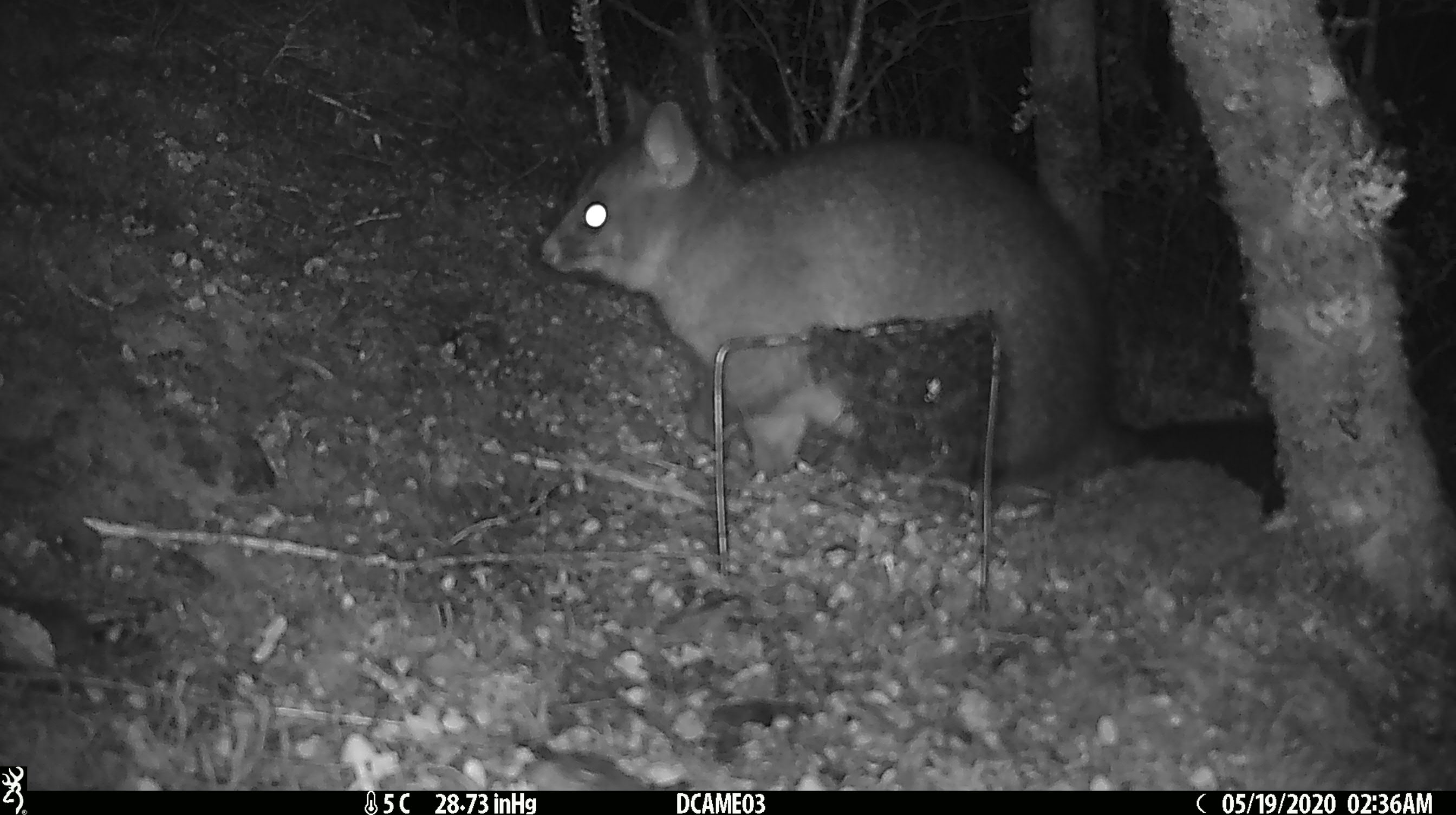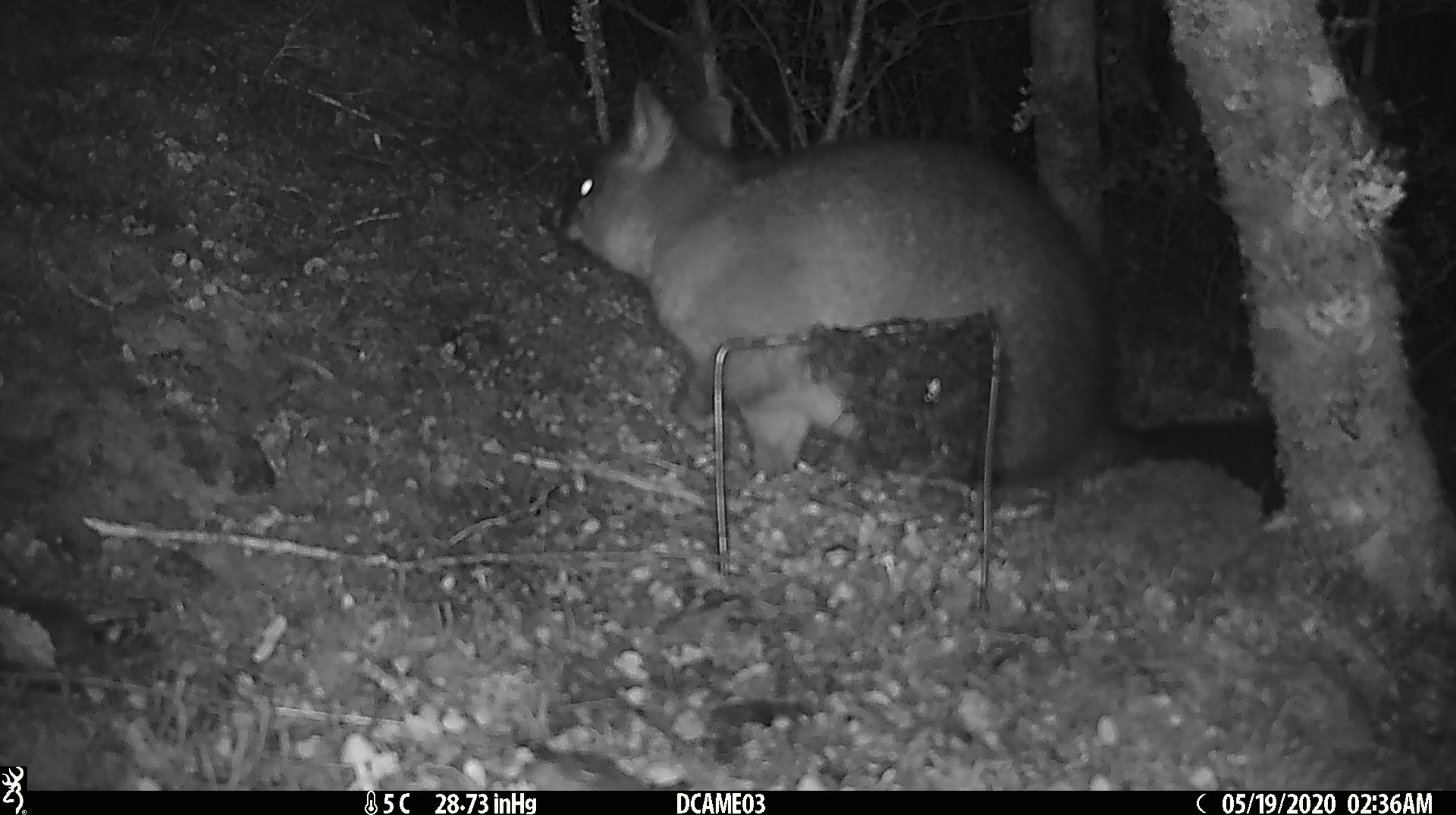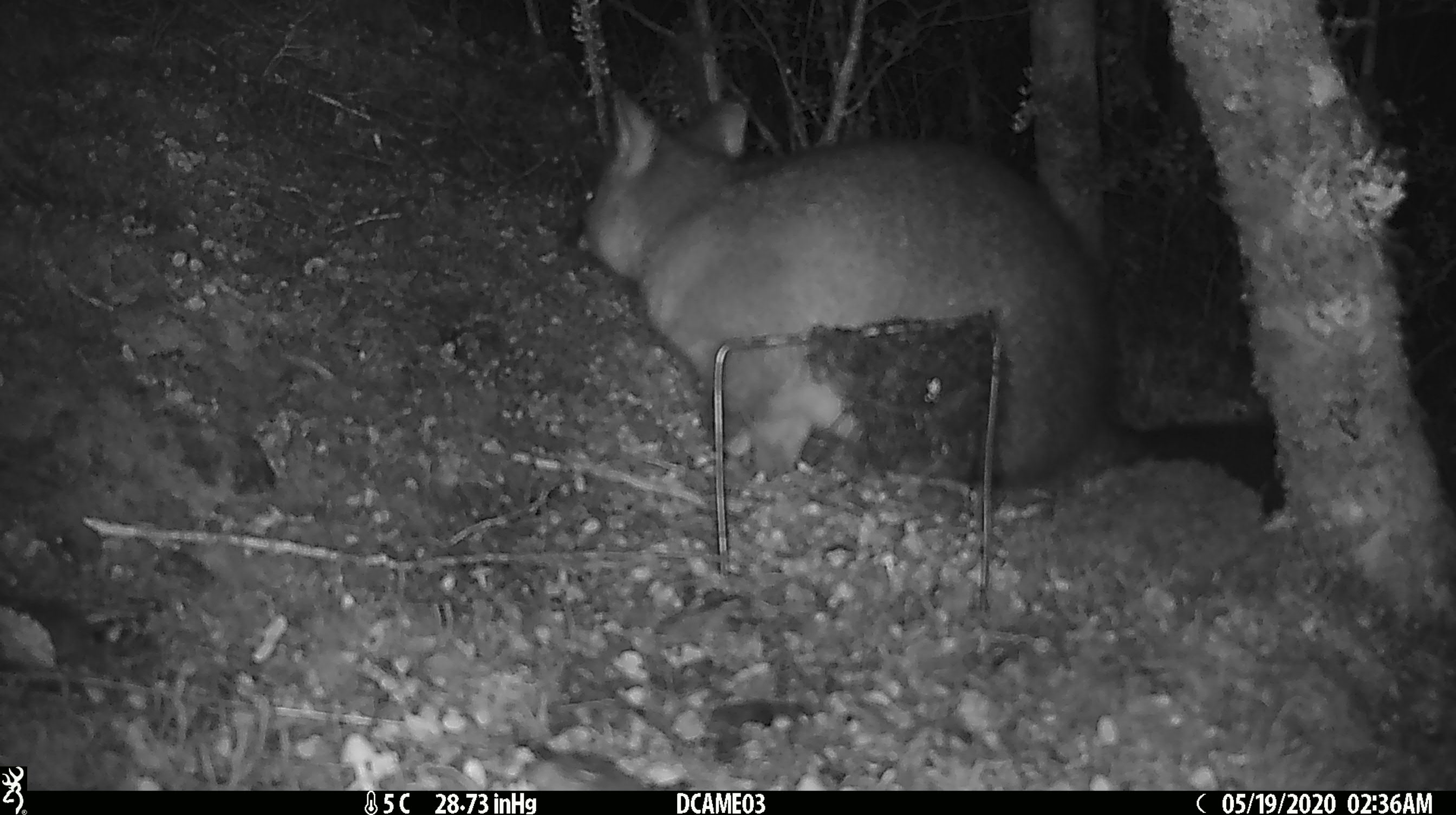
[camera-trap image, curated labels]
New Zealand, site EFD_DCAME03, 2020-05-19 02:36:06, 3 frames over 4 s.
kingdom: Animalia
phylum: Chordata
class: Mammalia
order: Diprotodontia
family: Phalangeridae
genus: Trichosurus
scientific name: Trichosurus vulpecula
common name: common brushtail possum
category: possum